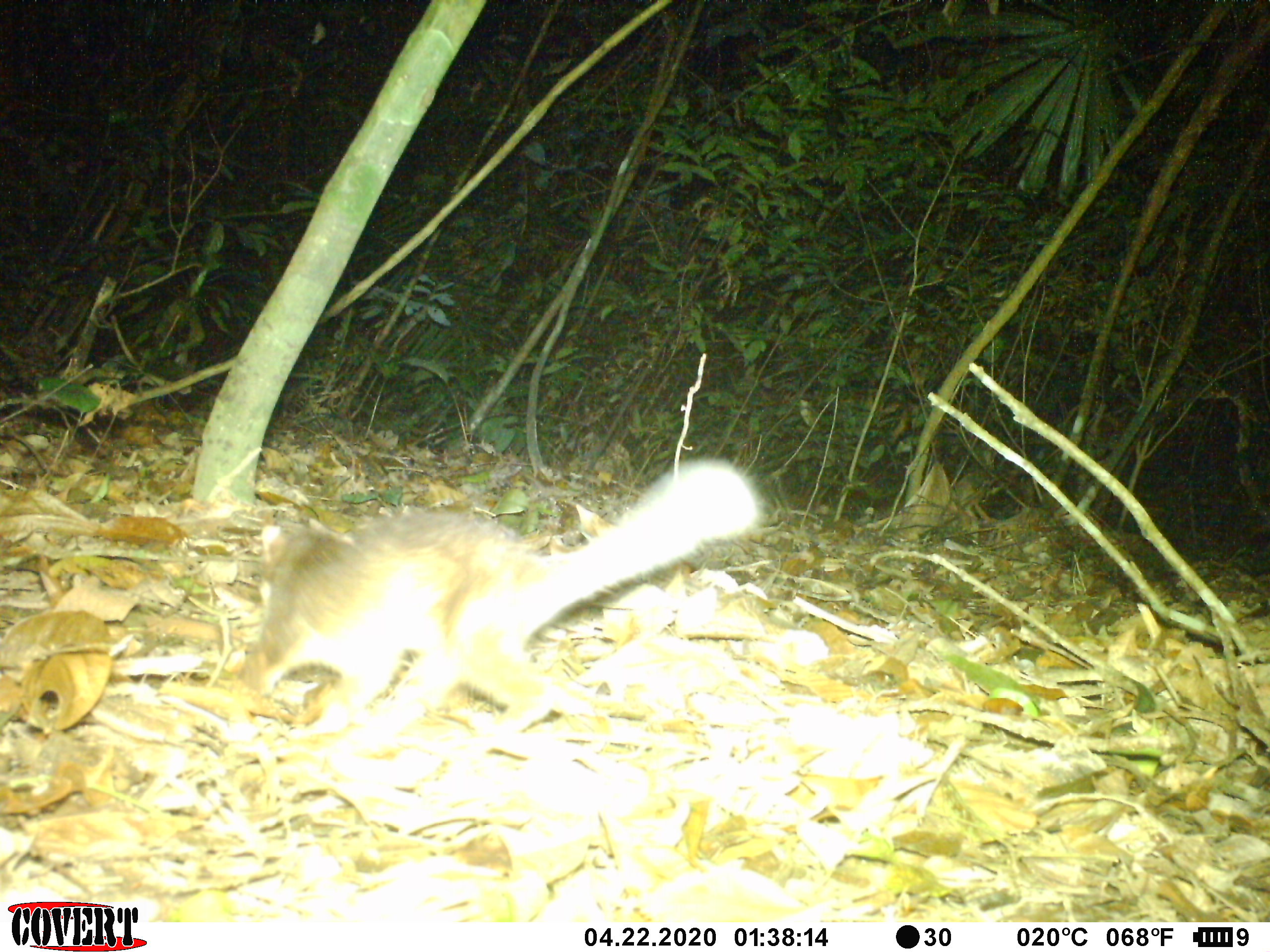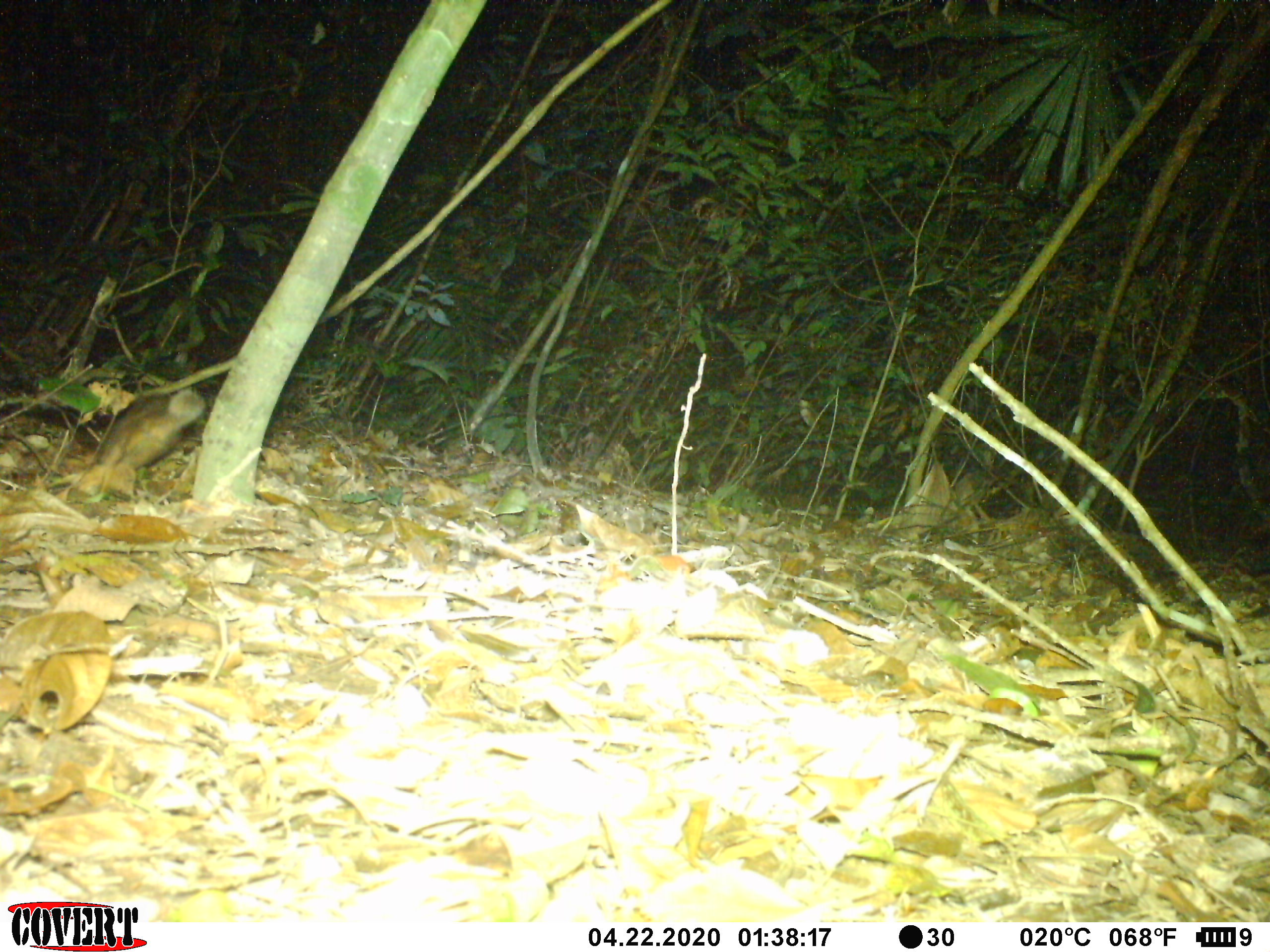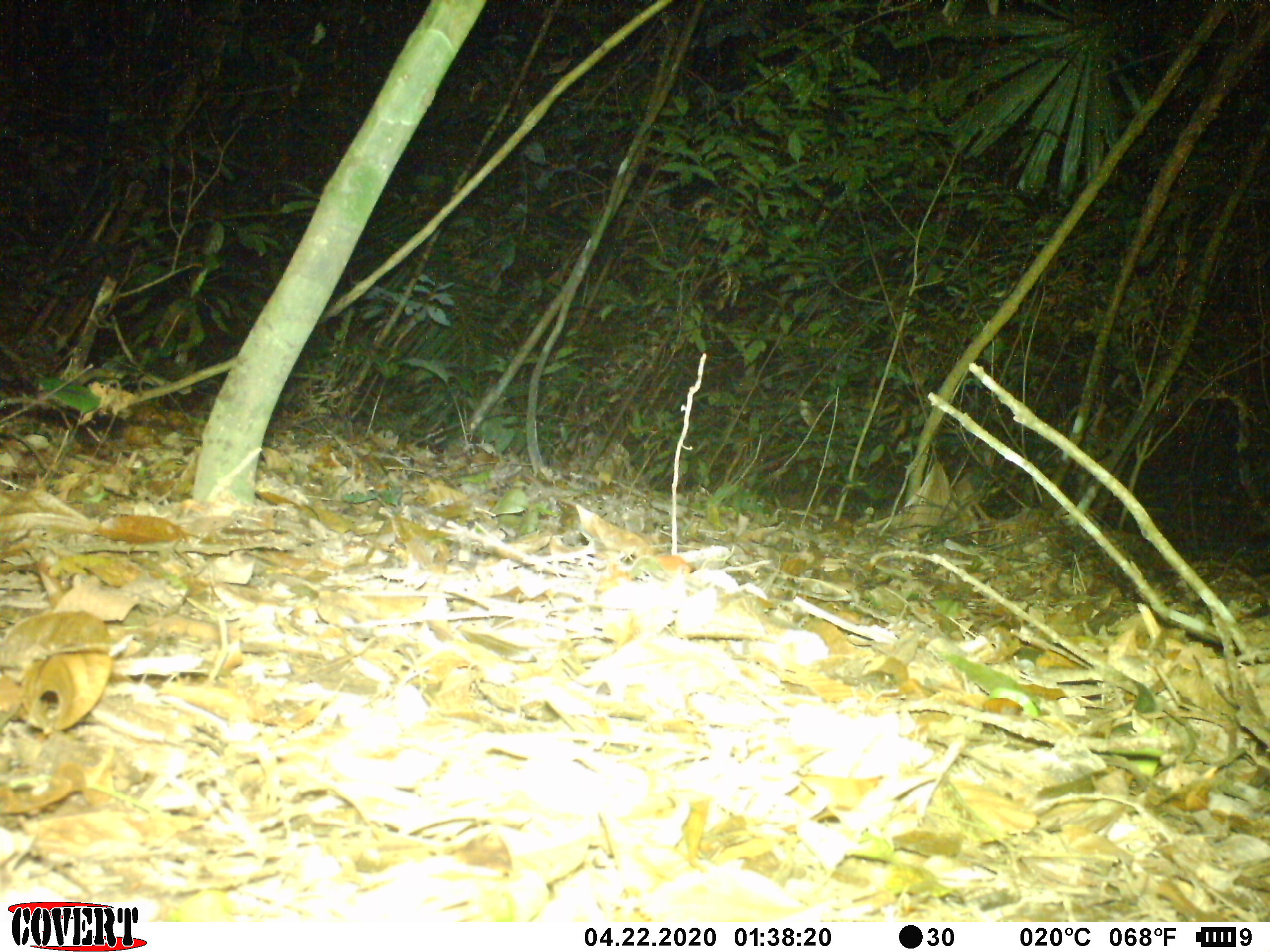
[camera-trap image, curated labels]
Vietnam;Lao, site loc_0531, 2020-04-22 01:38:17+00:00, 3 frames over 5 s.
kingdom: Animalia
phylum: Chordata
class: Mammalia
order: Carnivora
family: Mustelidae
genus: Melogale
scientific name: Melogale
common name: ferret badger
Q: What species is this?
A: Ferret badger (Melogale).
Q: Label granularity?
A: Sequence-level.